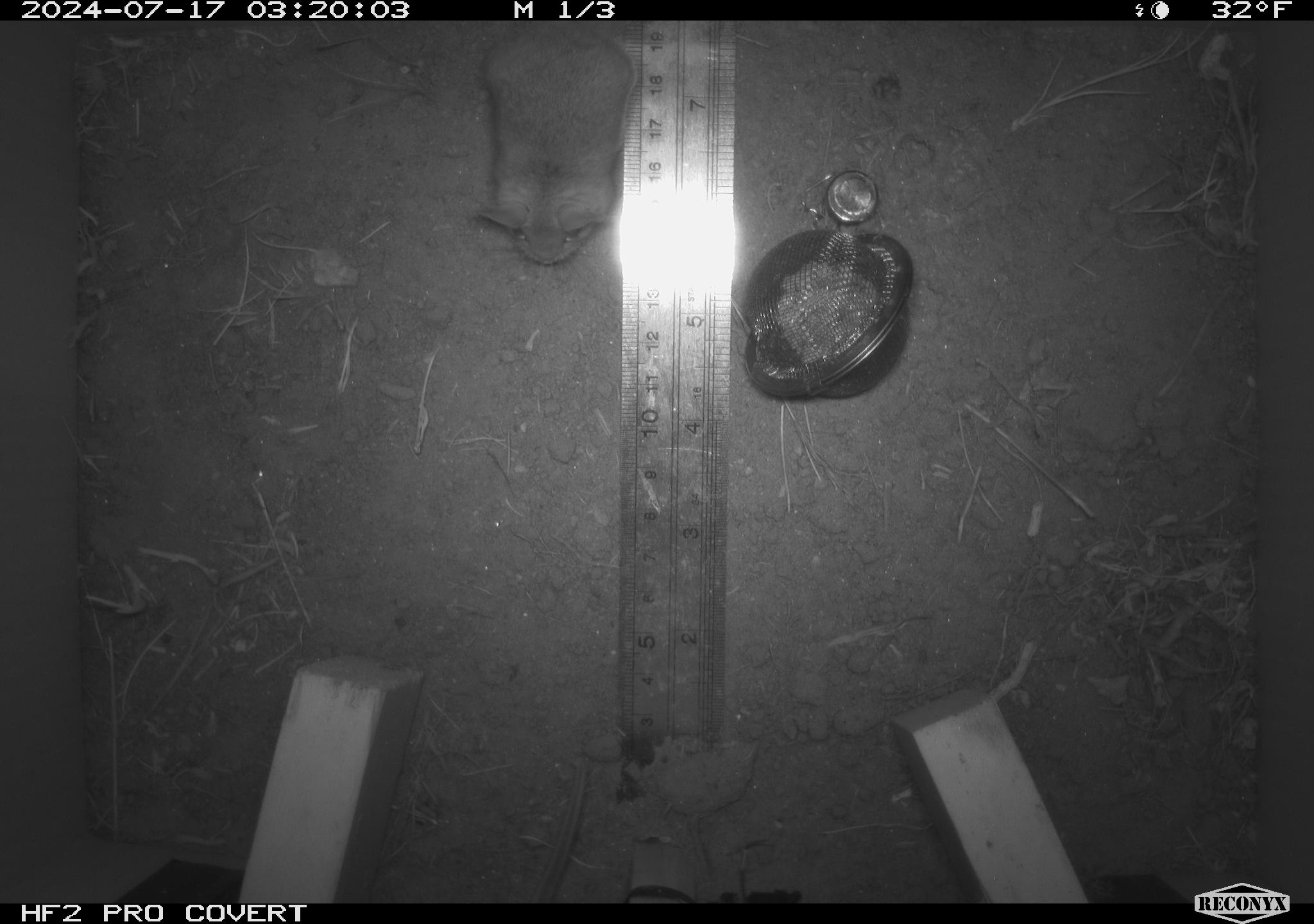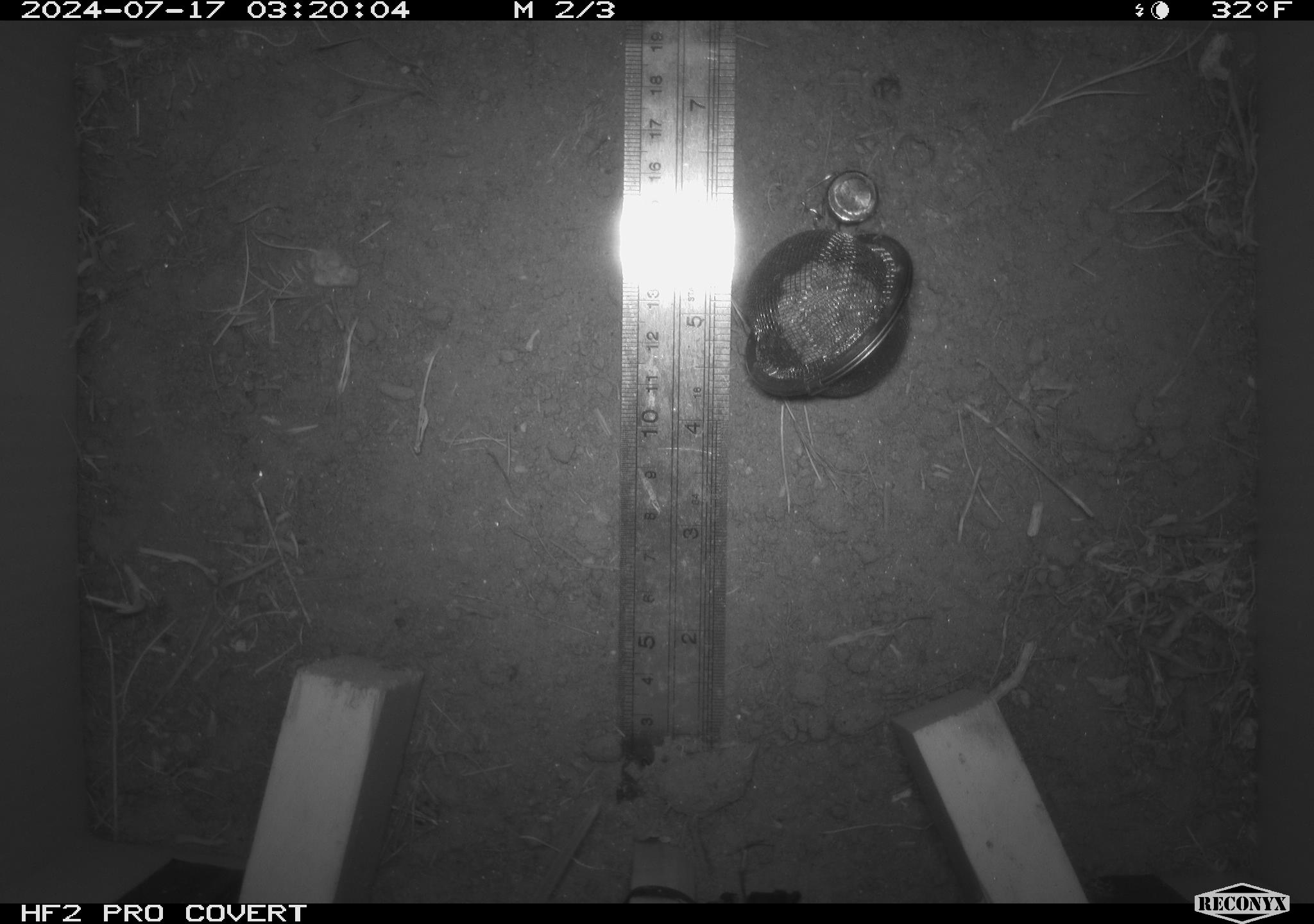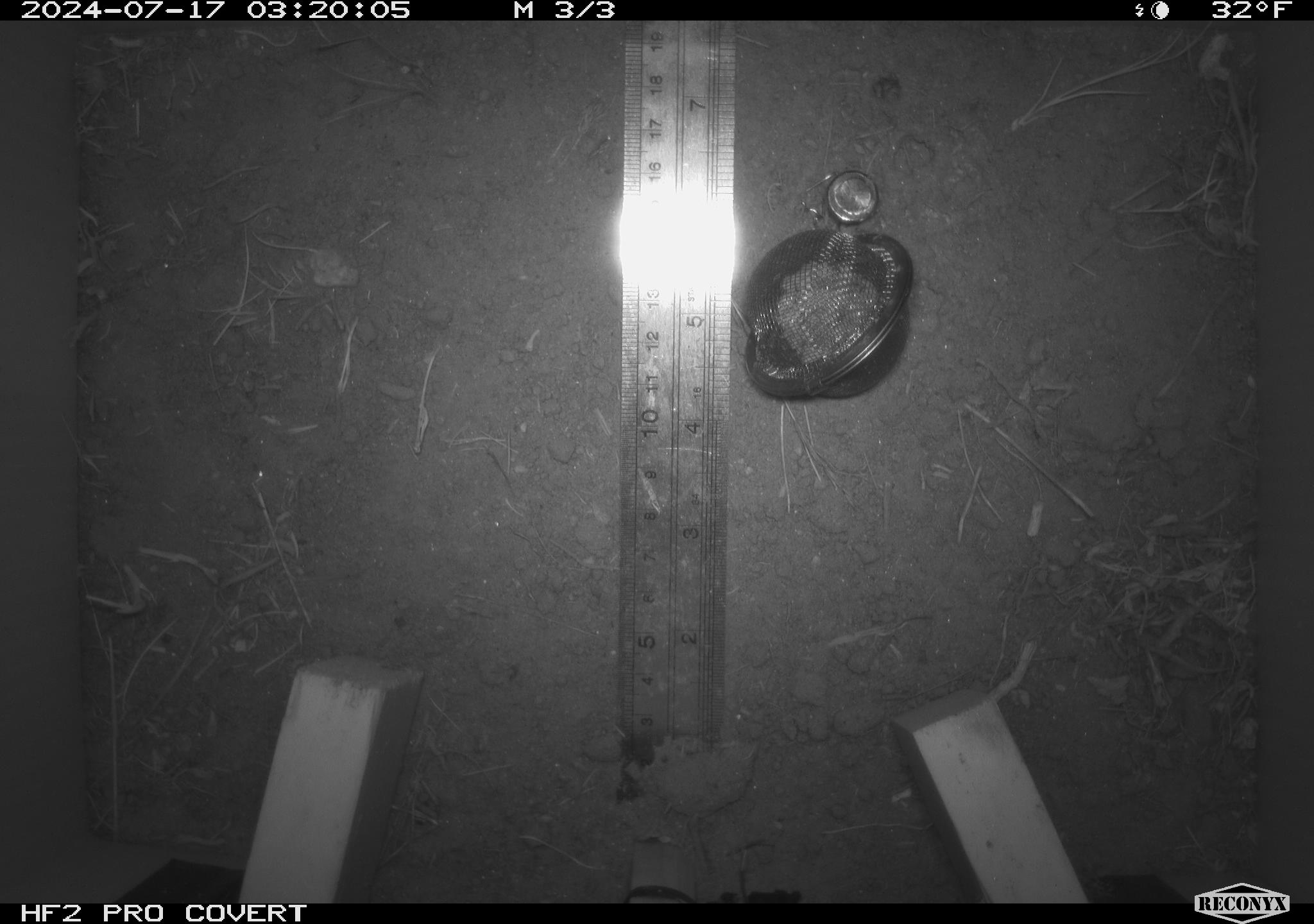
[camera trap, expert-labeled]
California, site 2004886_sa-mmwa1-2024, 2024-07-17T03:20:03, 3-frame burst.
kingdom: Animalia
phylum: Chordata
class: Mammalia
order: Rodentia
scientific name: Rodentia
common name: mouse species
Mouse species (Rodentia).